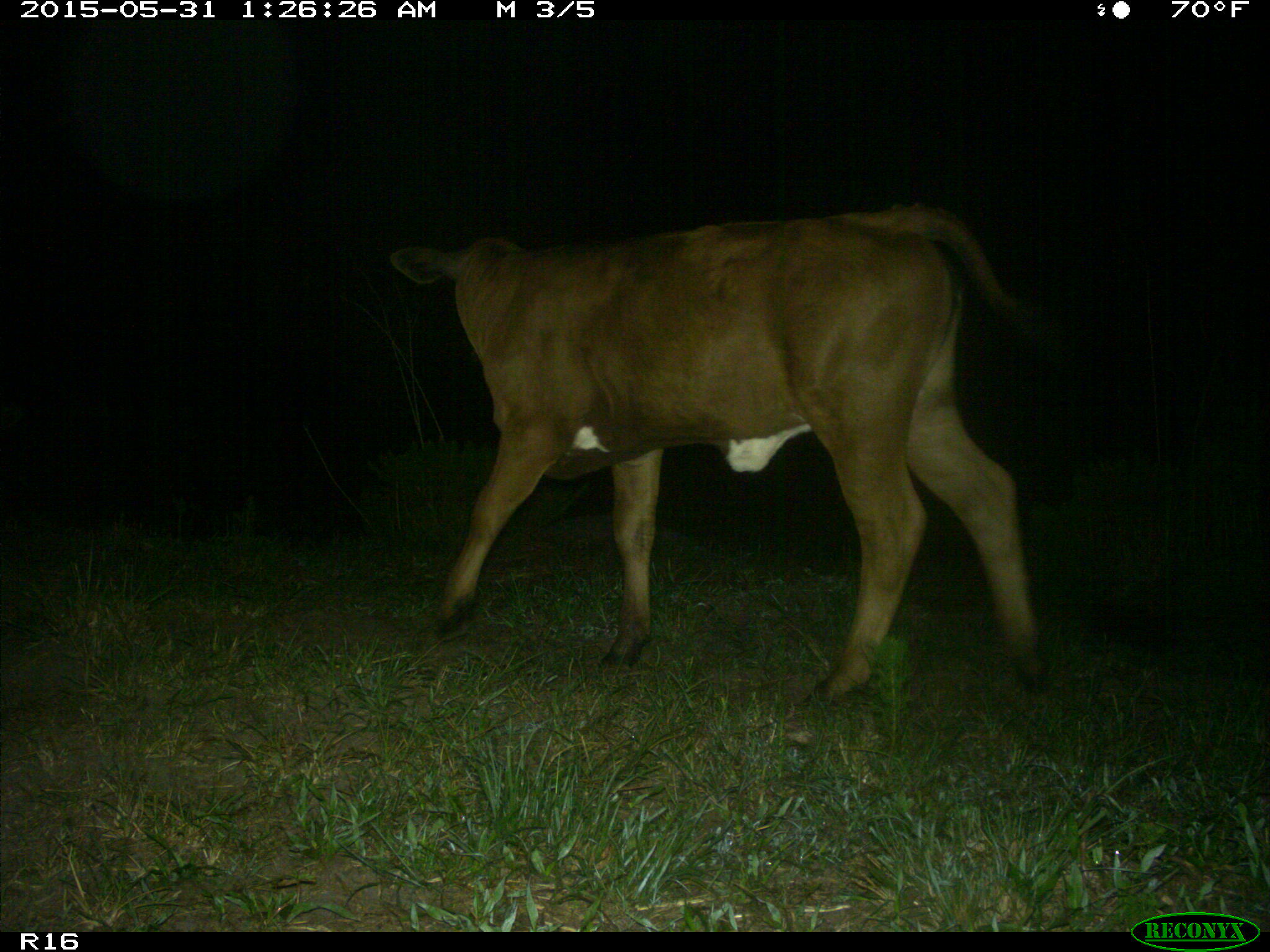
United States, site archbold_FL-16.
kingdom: Animalia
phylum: Chordata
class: Mammalia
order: Artiodactyla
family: Bovidae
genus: Bos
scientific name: Bos taurus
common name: domestic cow